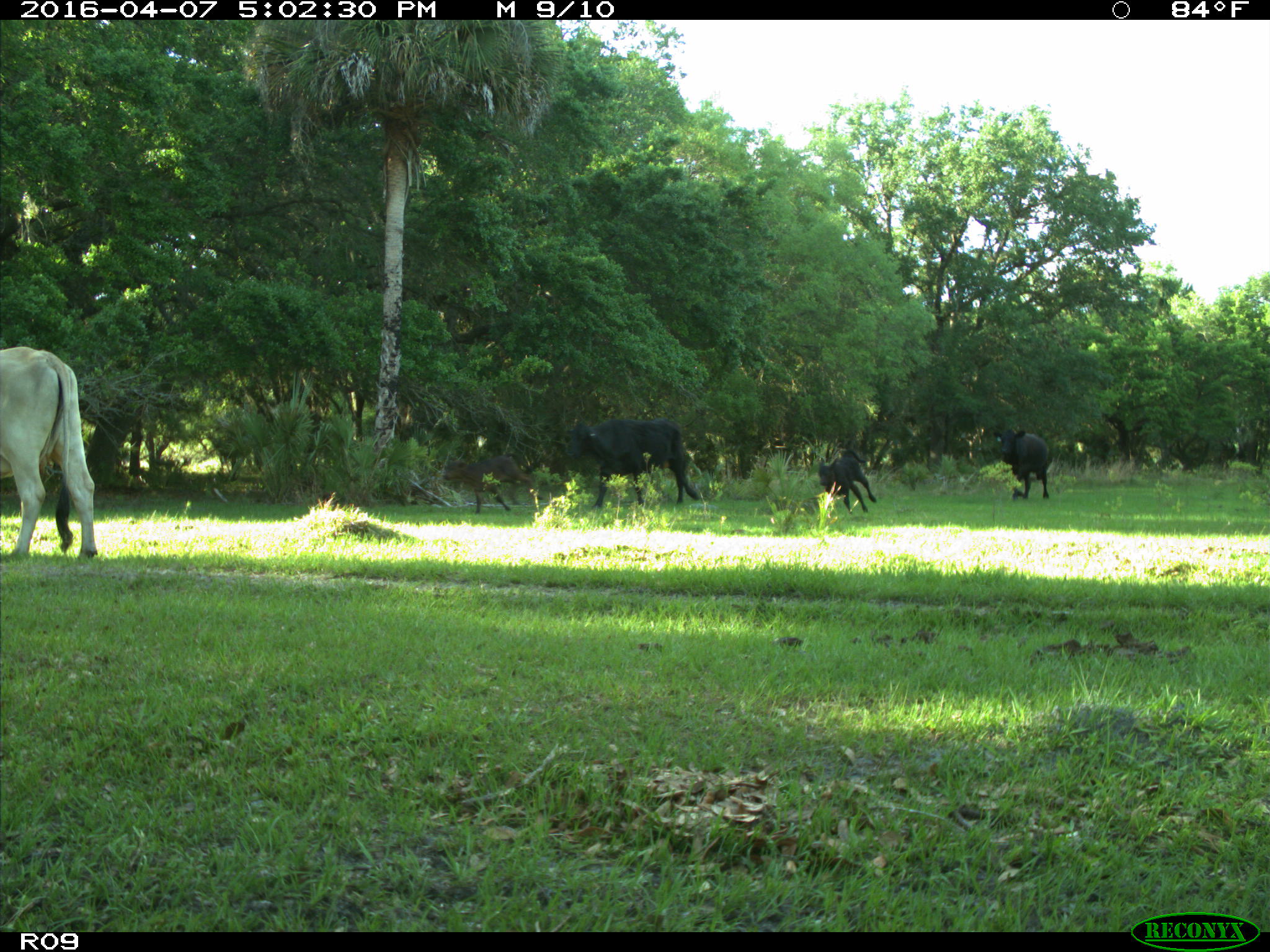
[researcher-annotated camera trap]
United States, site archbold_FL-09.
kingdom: Animalia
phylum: Chordata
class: Mammalia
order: Artiodactyla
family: Bovidae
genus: Bos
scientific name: Bos taurus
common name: domestic cow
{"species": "Bos taurus (domestic cow)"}